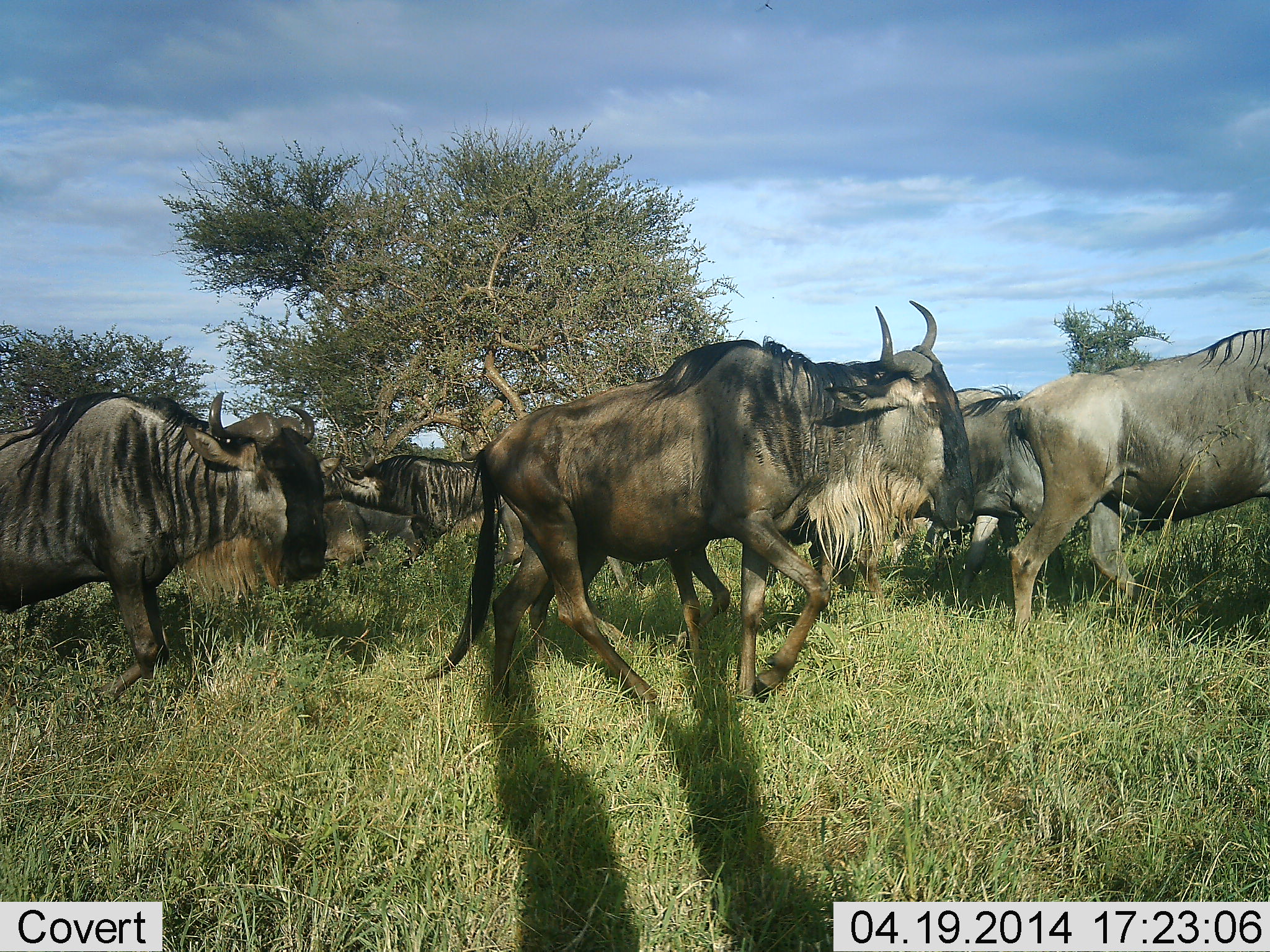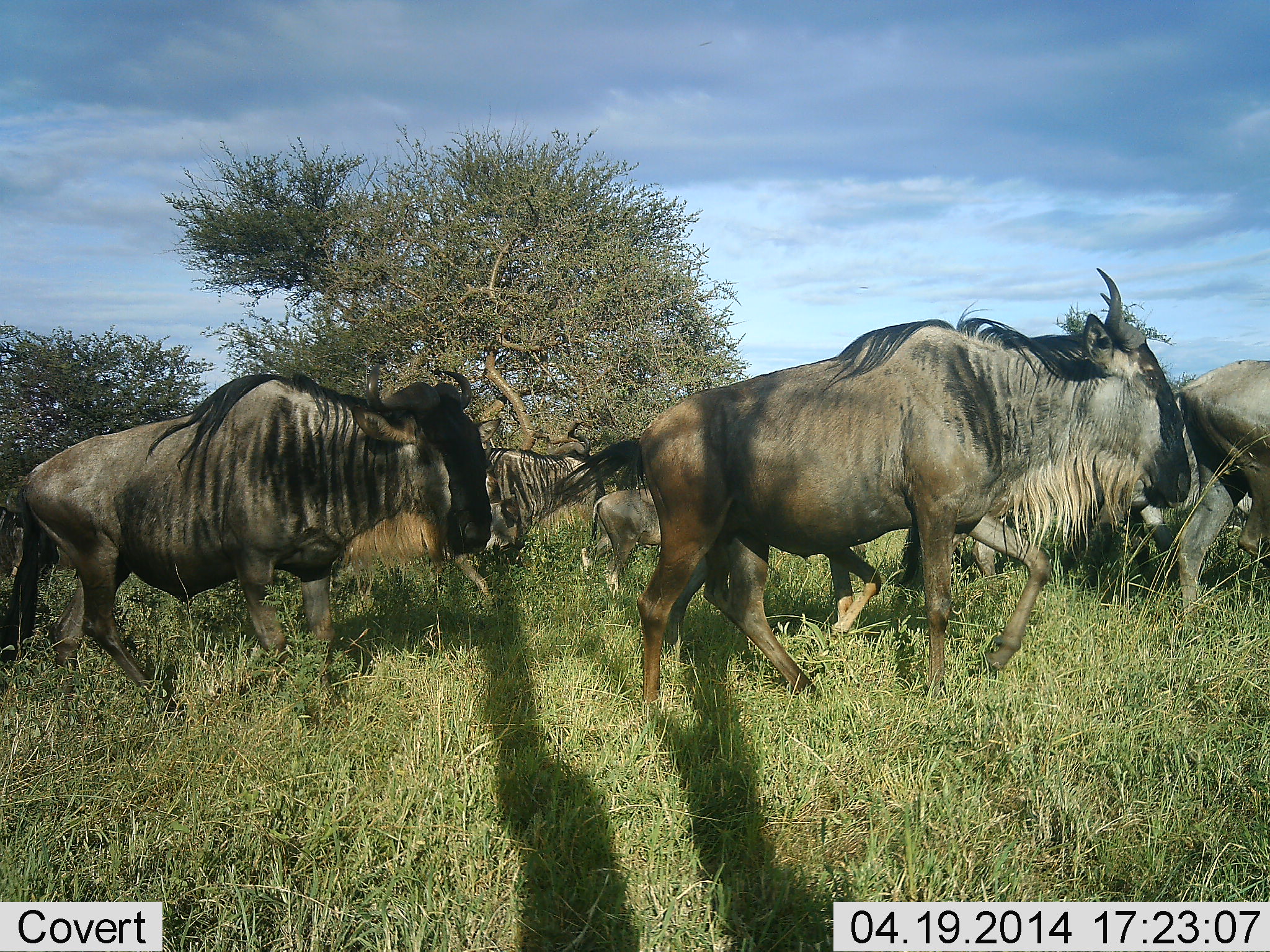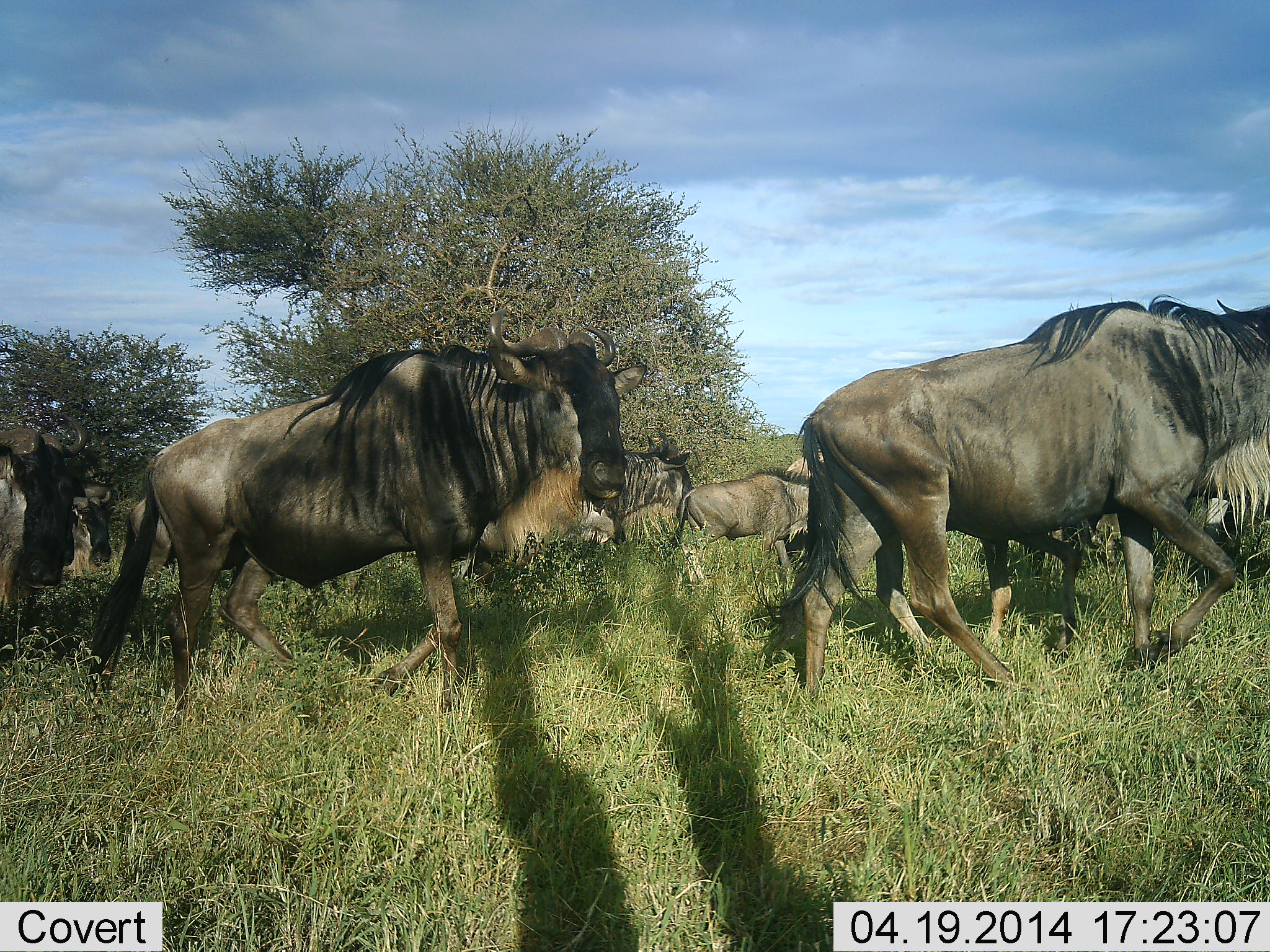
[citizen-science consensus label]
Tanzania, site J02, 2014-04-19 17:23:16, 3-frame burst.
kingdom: Animalia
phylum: Chordata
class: Mammalia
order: Artiodactyla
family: Bovidae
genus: Connochaetes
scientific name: Connochaetes taurinus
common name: blue wildebeest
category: wildebeest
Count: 9.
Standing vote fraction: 10%.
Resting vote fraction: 0%.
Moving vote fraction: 100%.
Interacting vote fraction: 0%.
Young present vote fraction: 20%.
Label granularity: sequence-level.